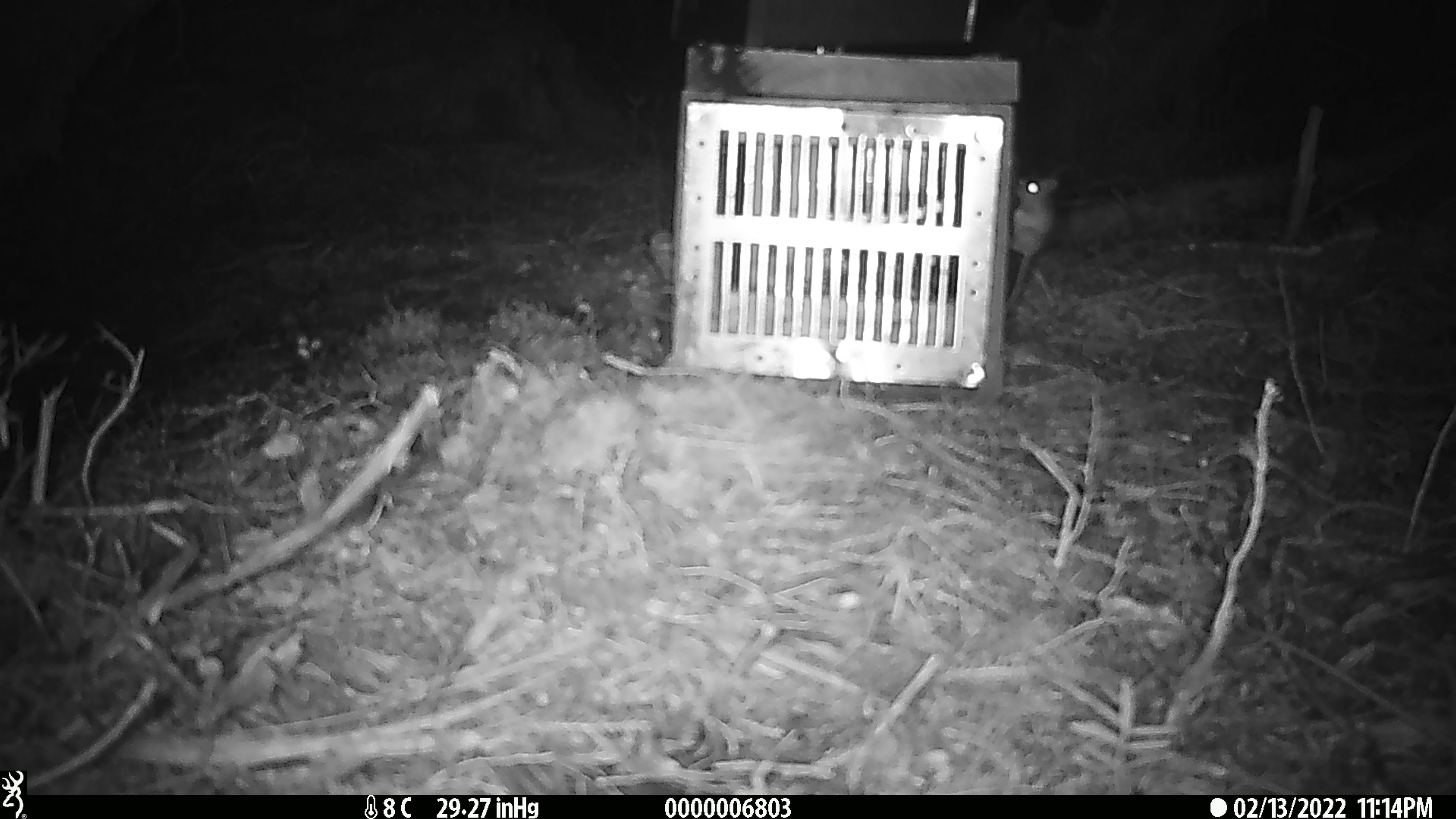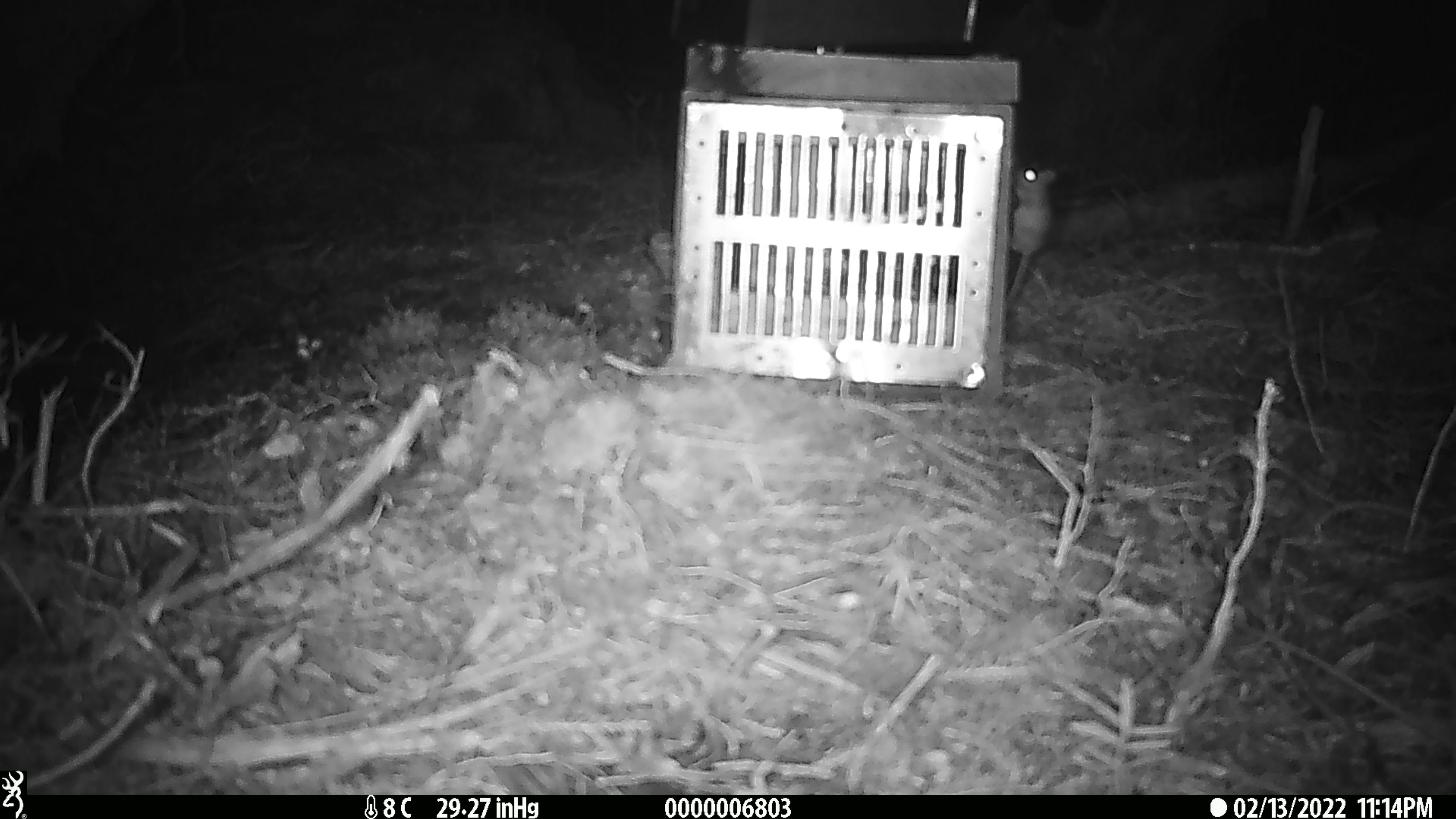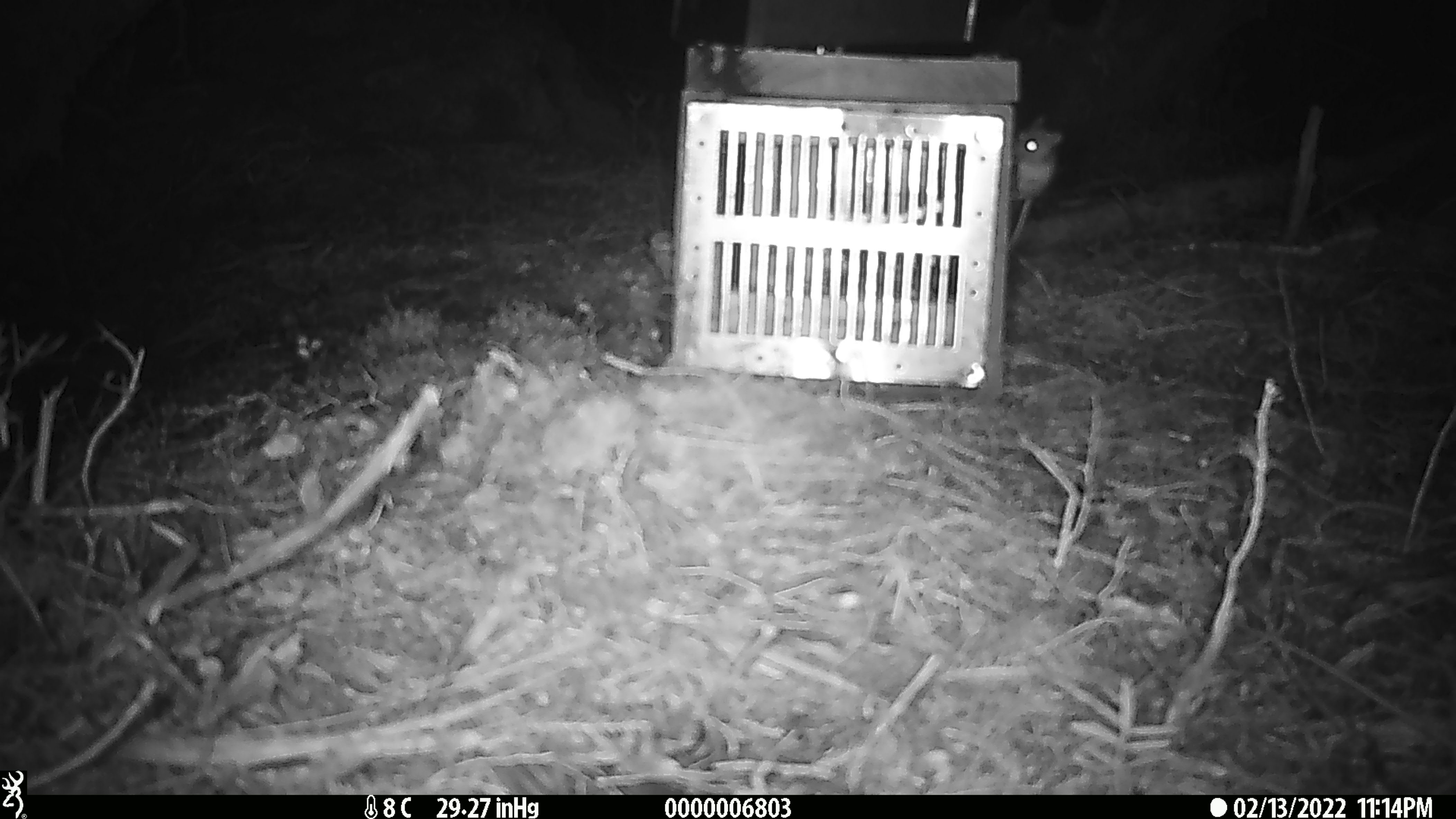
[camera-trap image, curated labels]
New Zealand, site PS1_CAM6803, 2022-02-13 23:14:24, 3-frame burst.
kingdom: Animalia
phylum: Chordata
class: Mammalia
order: Rodentia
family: Muridae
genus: Mus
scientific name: Mus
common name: mouse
Mouse (Mus).